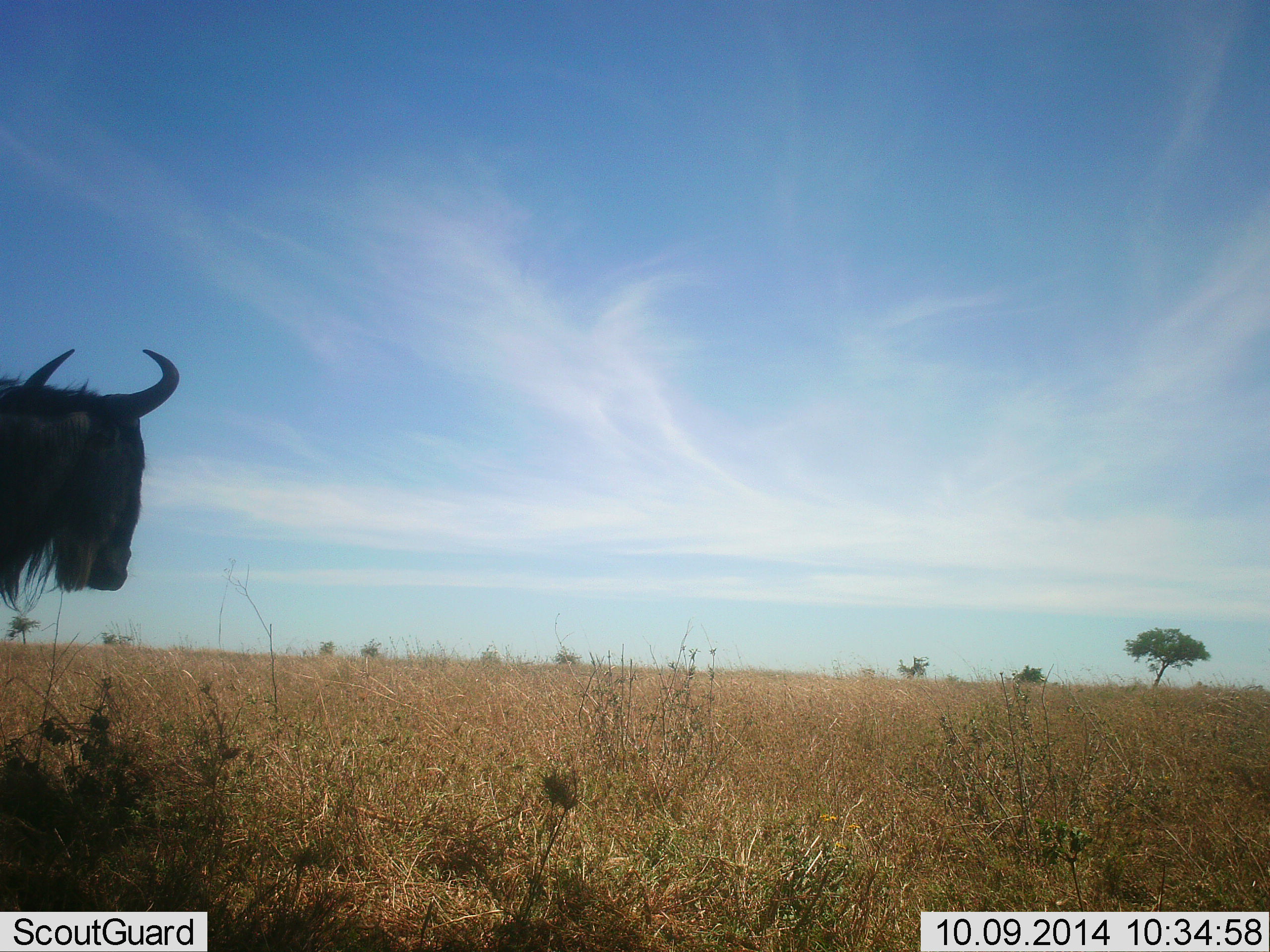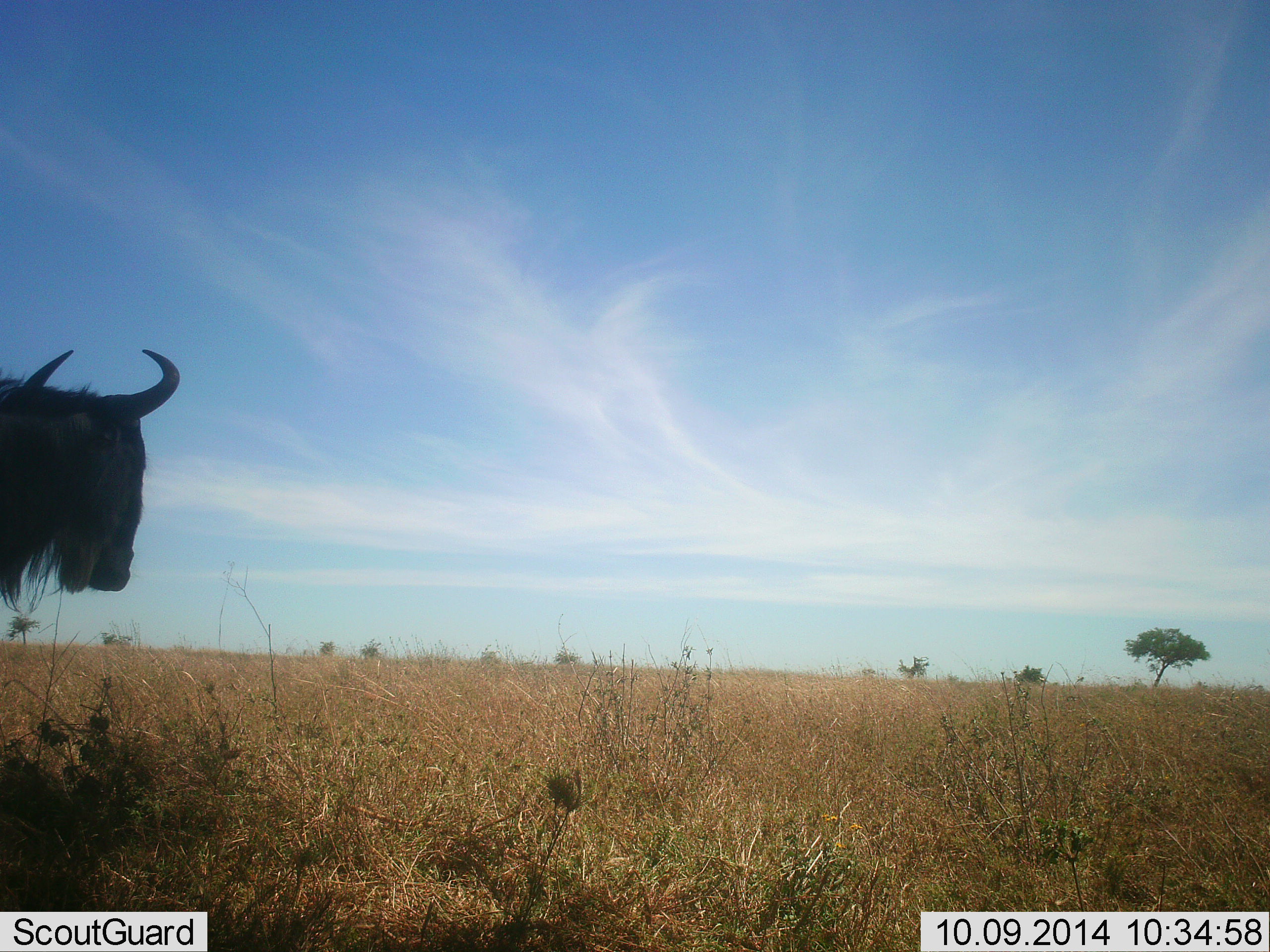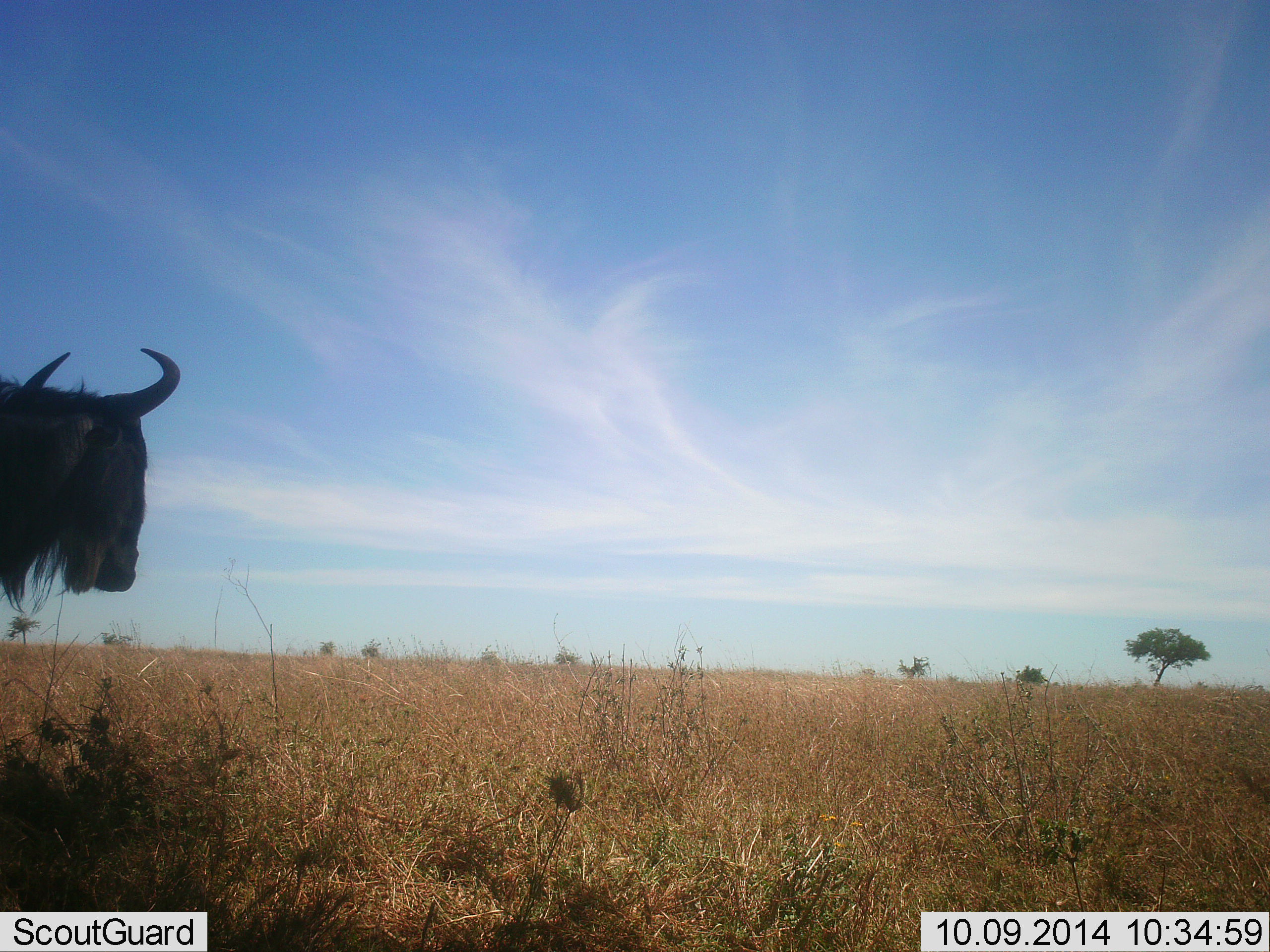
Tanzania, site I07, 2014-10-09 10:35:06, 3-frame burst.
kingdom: Animalia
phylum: Chordata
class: Mammalia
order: Artiodactyla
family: Bovidae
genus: Connochaetes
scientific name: Connochaetes taurinus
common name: blue wildebeest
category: wildebeest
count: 1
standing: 100%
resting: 0%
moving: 0%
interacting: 0%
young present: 0%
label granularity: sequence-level